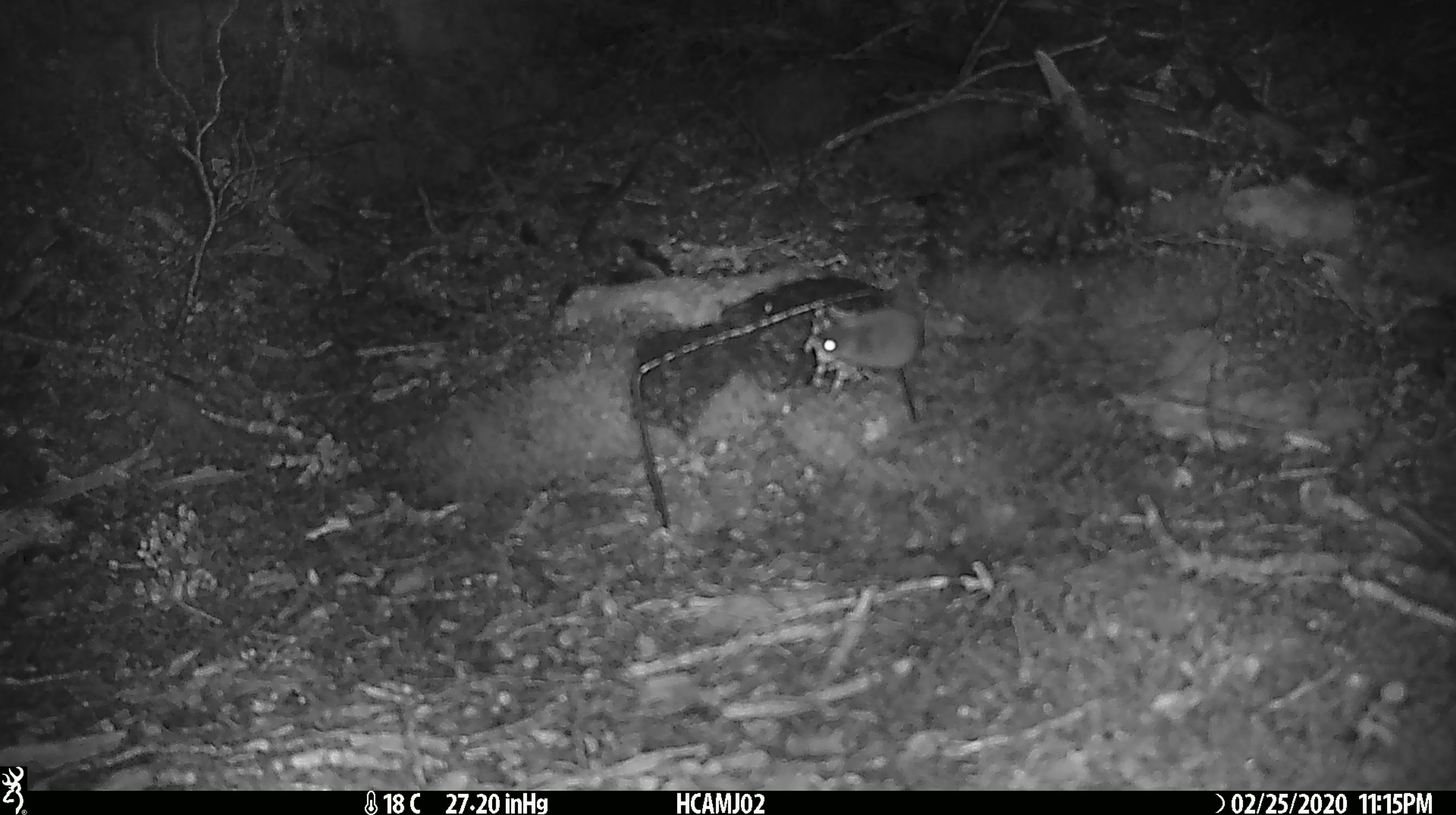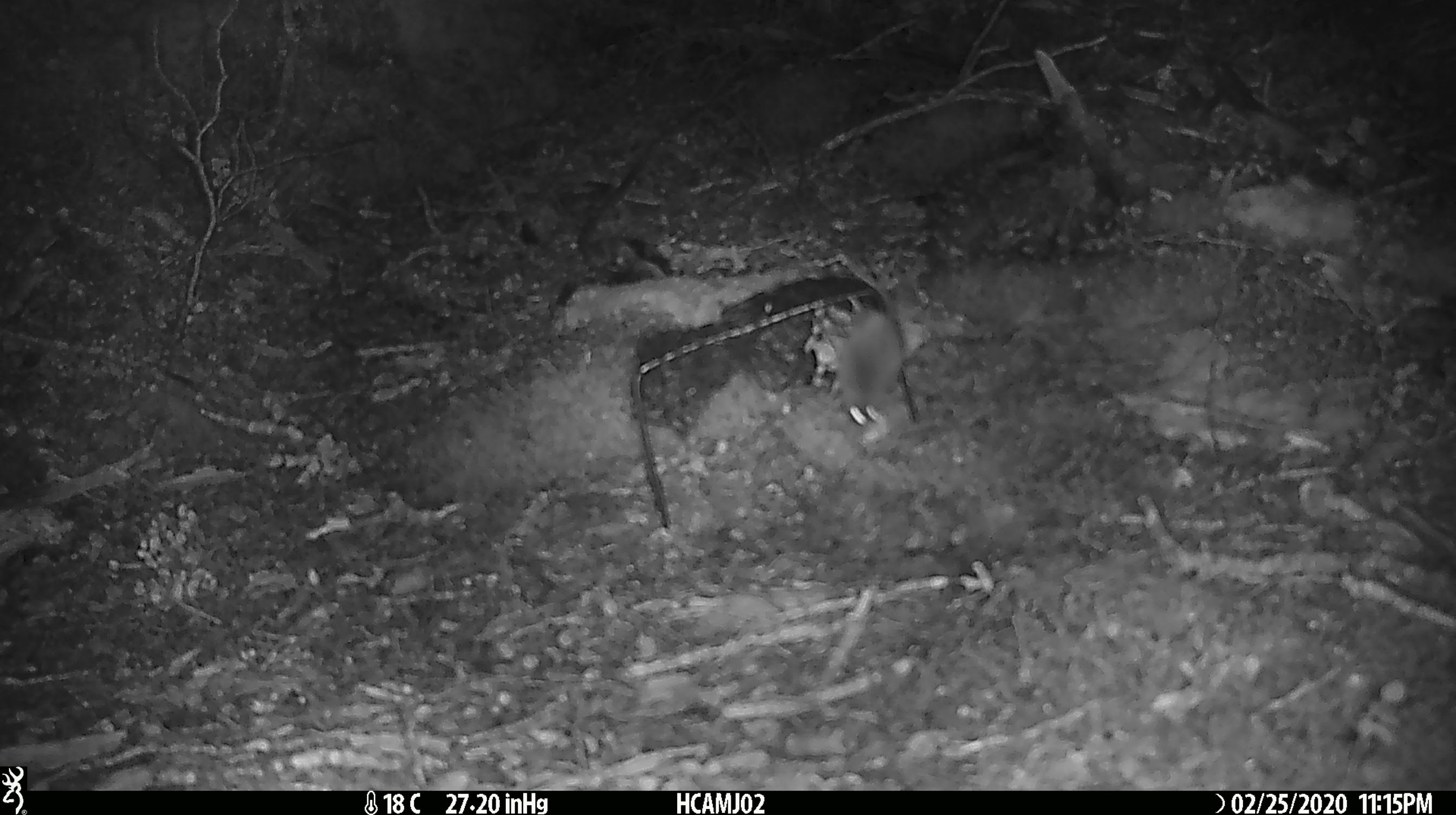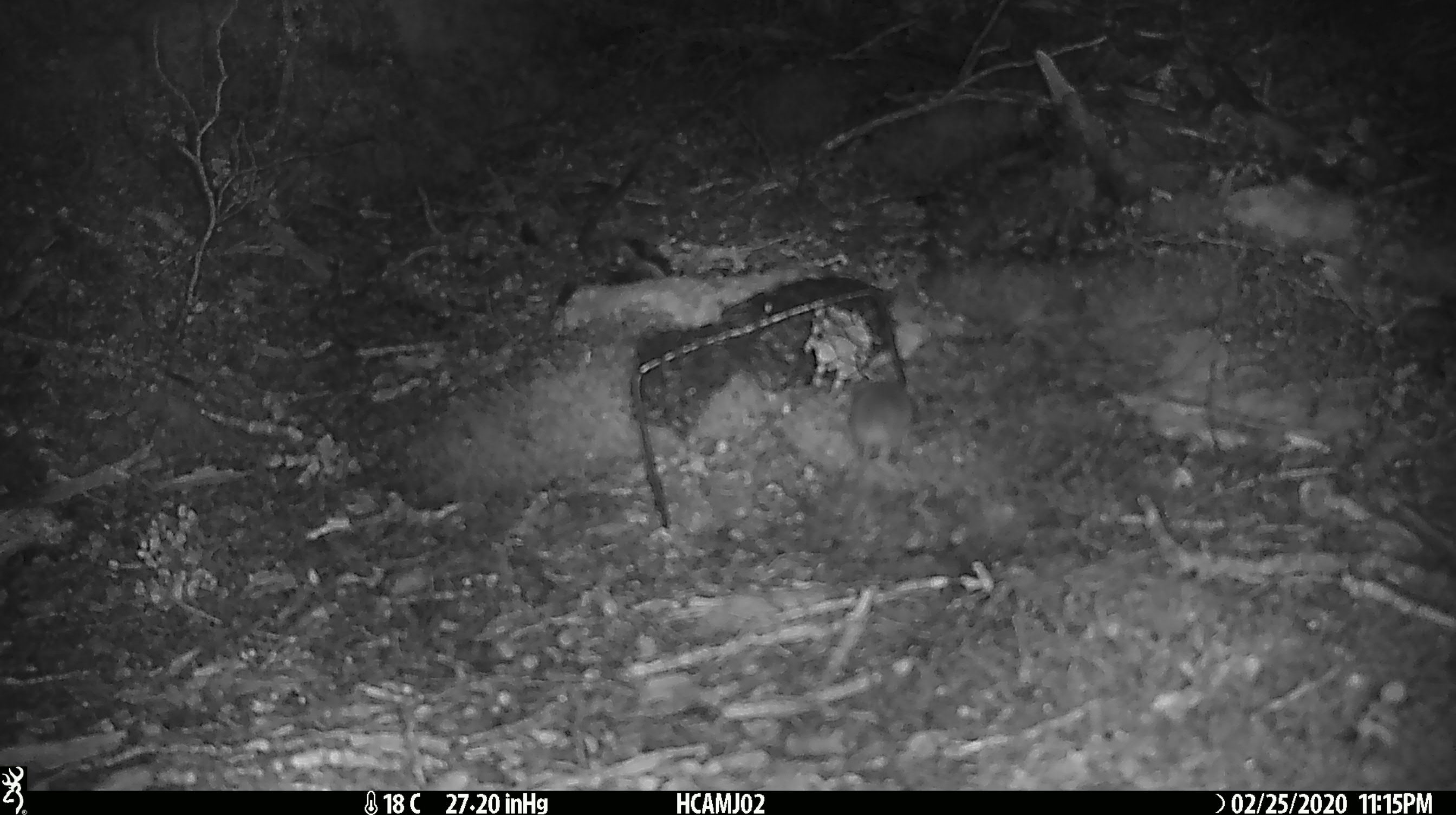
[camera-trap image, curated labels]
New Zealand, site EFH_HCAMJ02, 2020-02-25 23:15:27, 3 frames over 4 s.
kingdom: Animalia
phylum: Chordata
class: Mammalia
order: Rodentia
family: Muridae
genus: Mus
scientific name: Mus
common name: mouse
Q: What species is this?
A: Mouse (Mus).